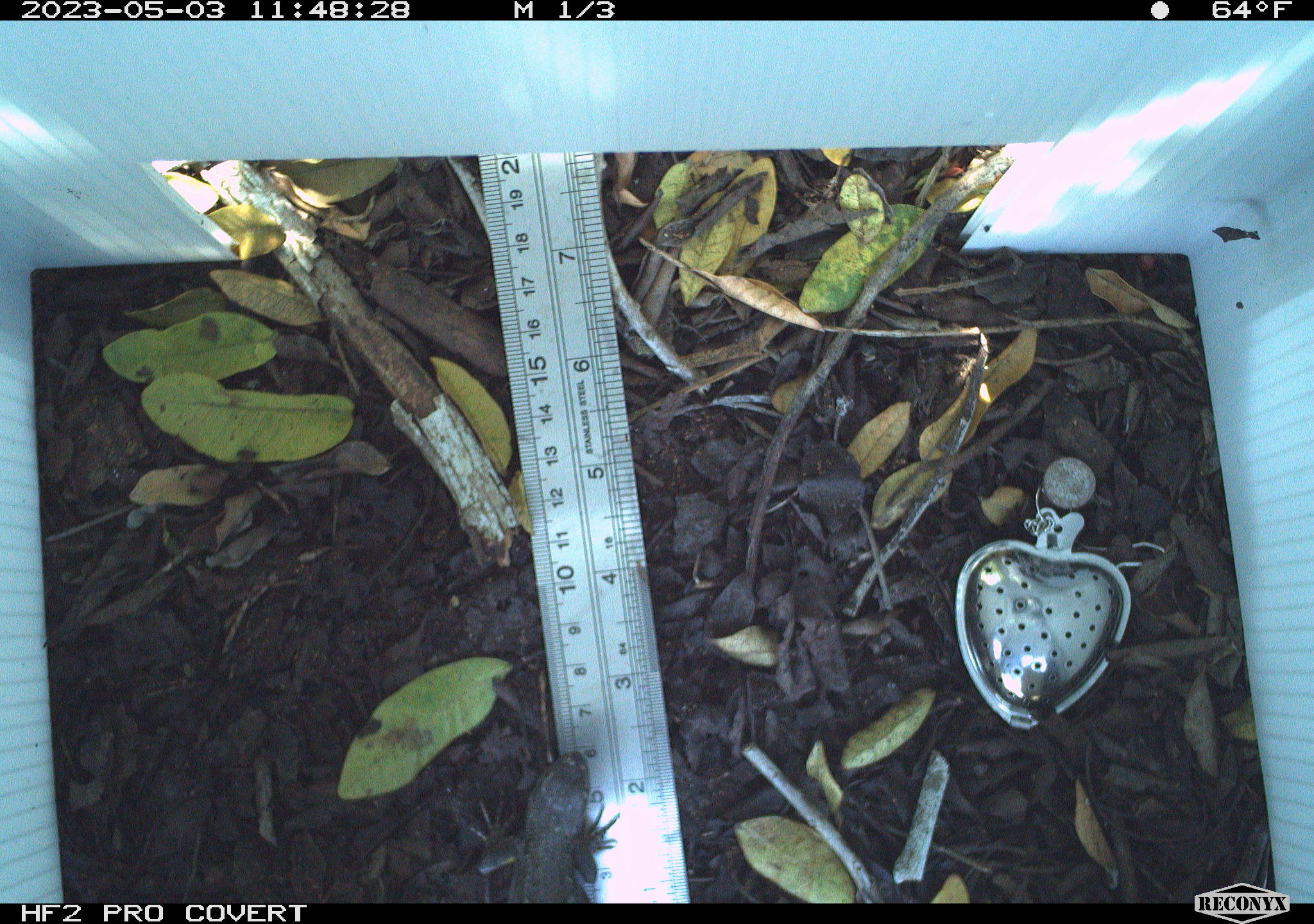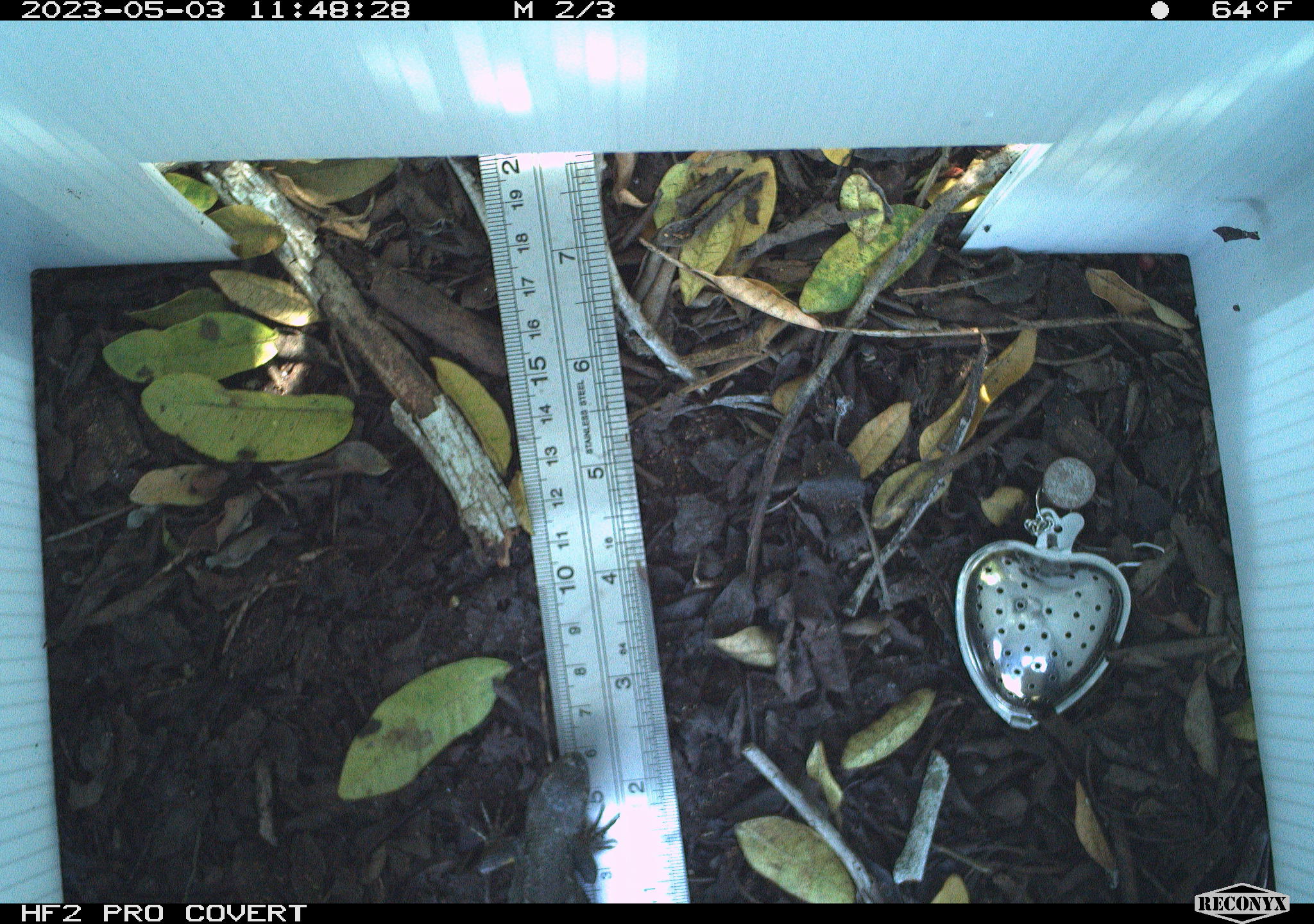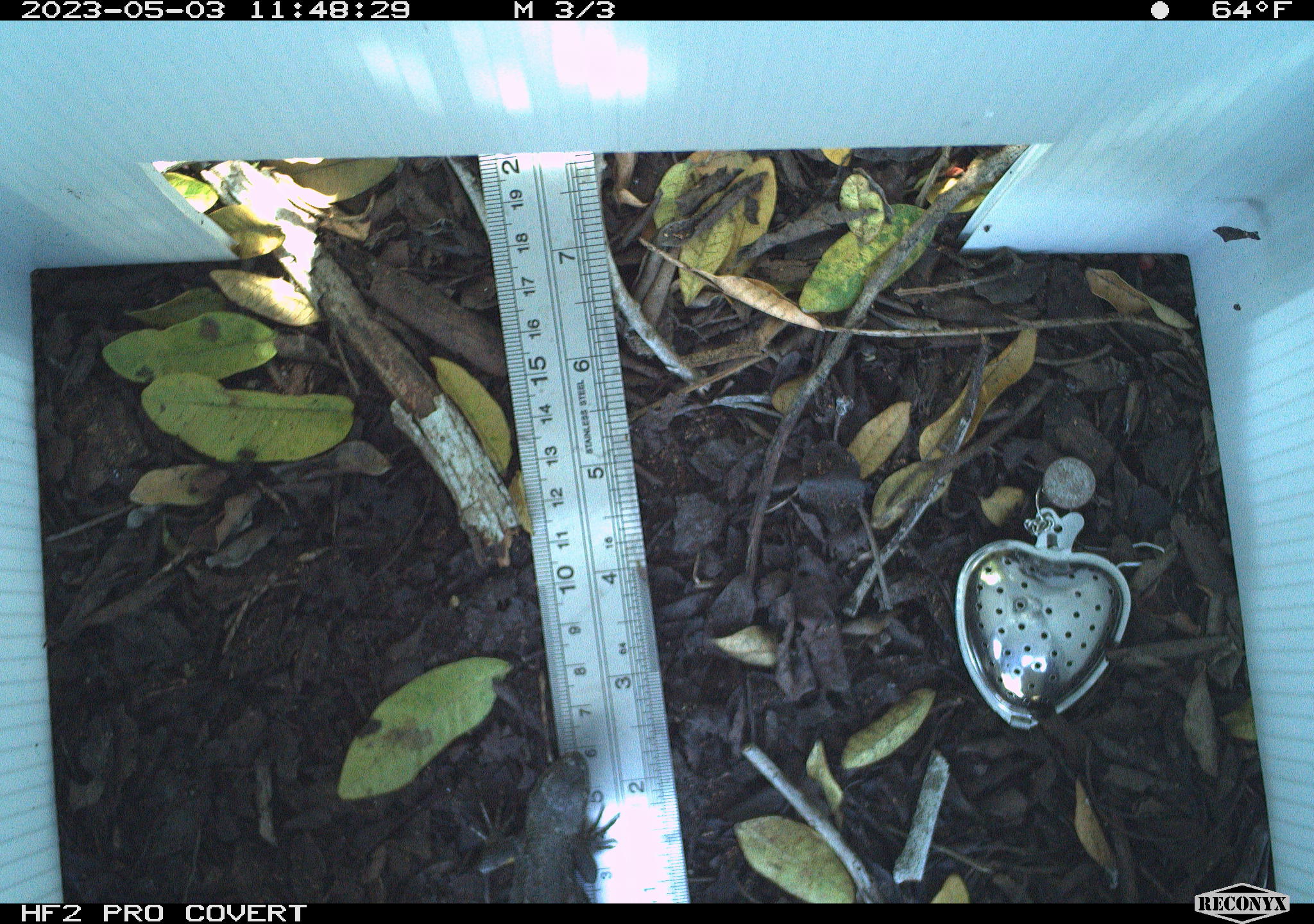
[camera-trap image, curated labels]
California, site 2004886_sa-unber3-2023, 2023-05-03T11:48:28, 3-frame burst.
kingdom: Animalia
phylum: Chordata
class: Reptilia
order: Squamata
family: Phrynosomatidae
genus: Sceloporus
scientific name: Sceloporus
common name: spiny lizards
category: sceloporus species